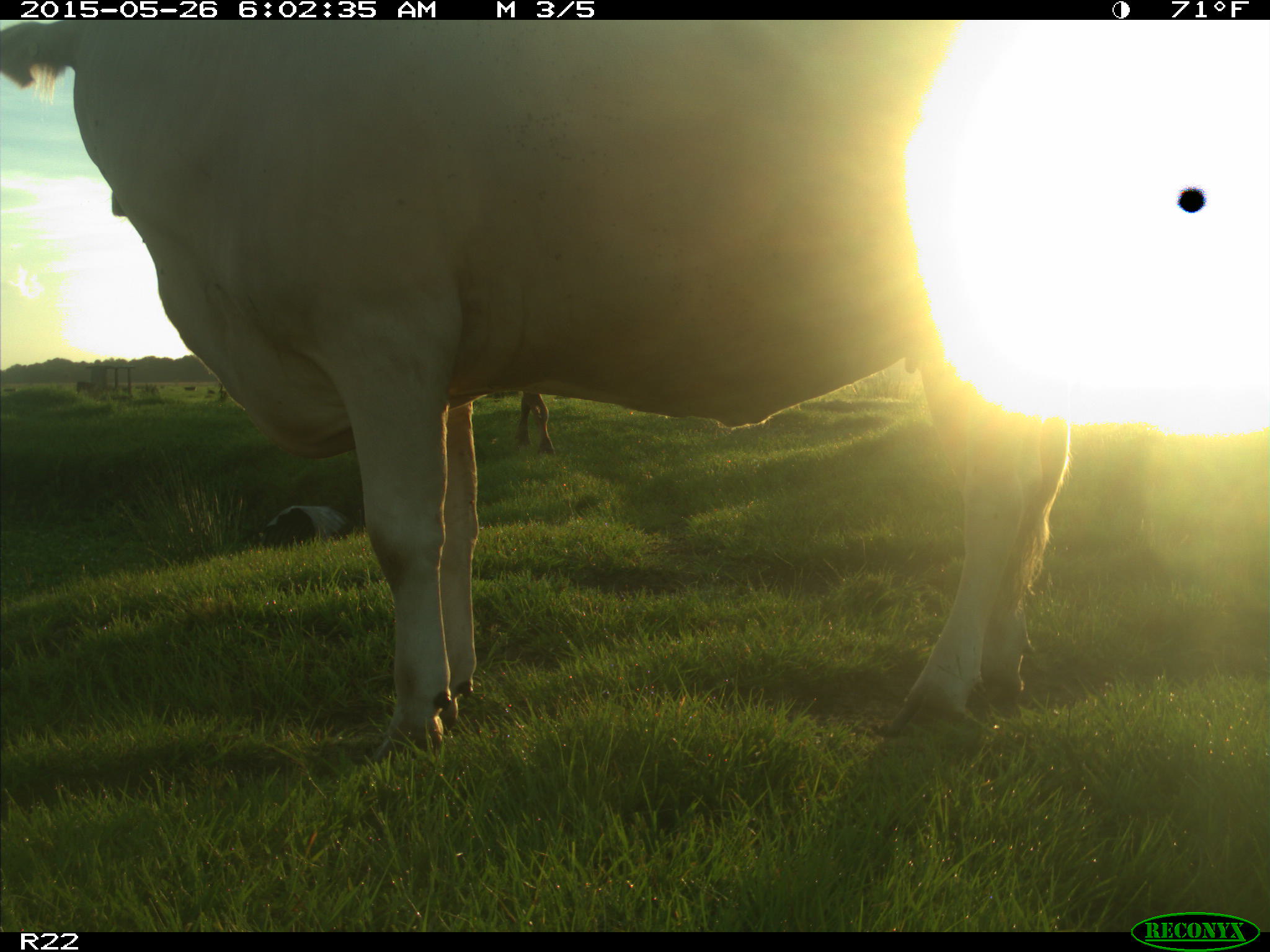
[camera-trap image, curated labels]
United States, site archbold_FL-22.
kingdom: Animalia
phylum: Chordata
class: Mammalia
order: Artiodactyla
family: Bovidae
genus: Bos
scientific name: Bos taurus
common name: domestic cow